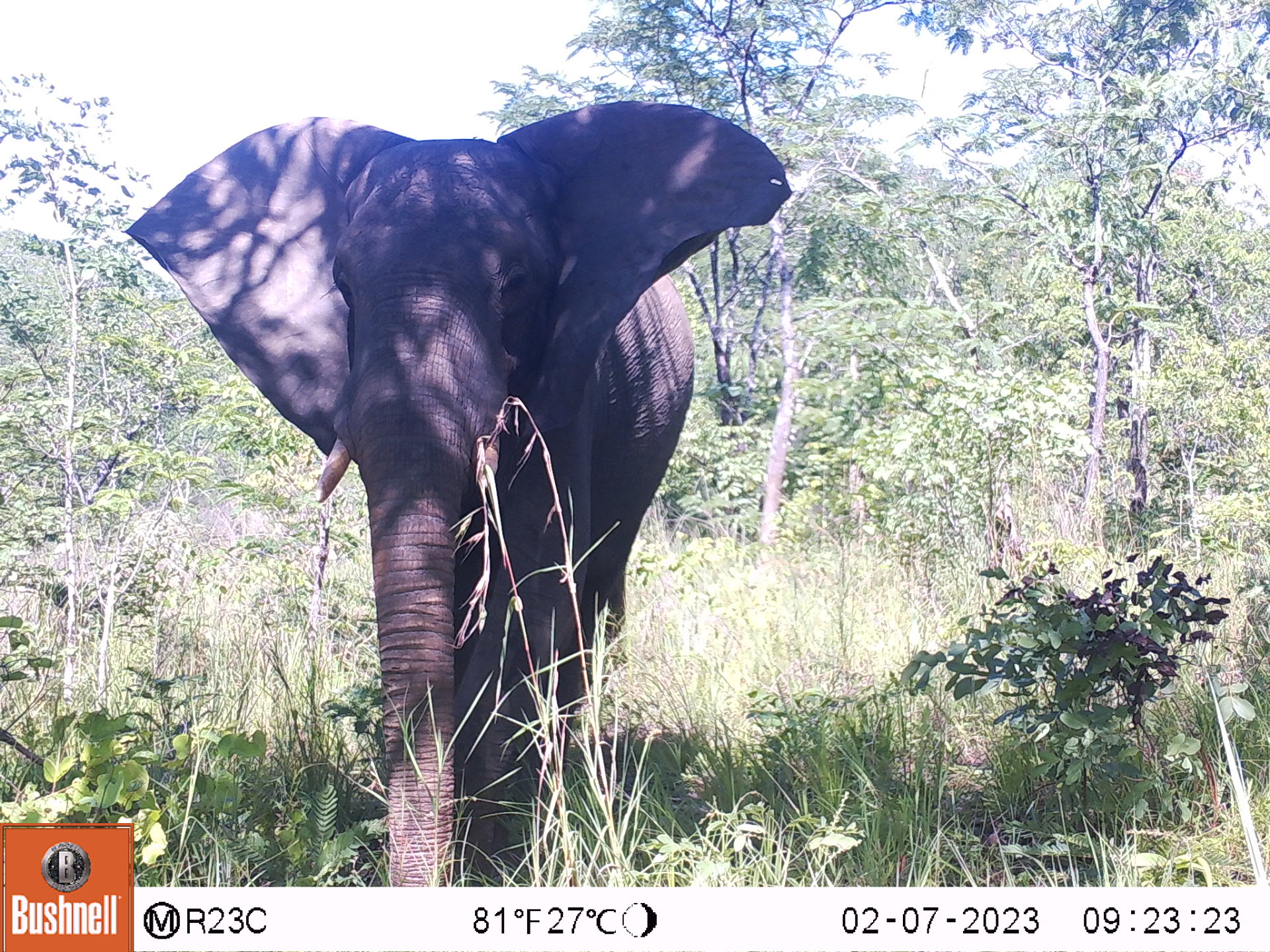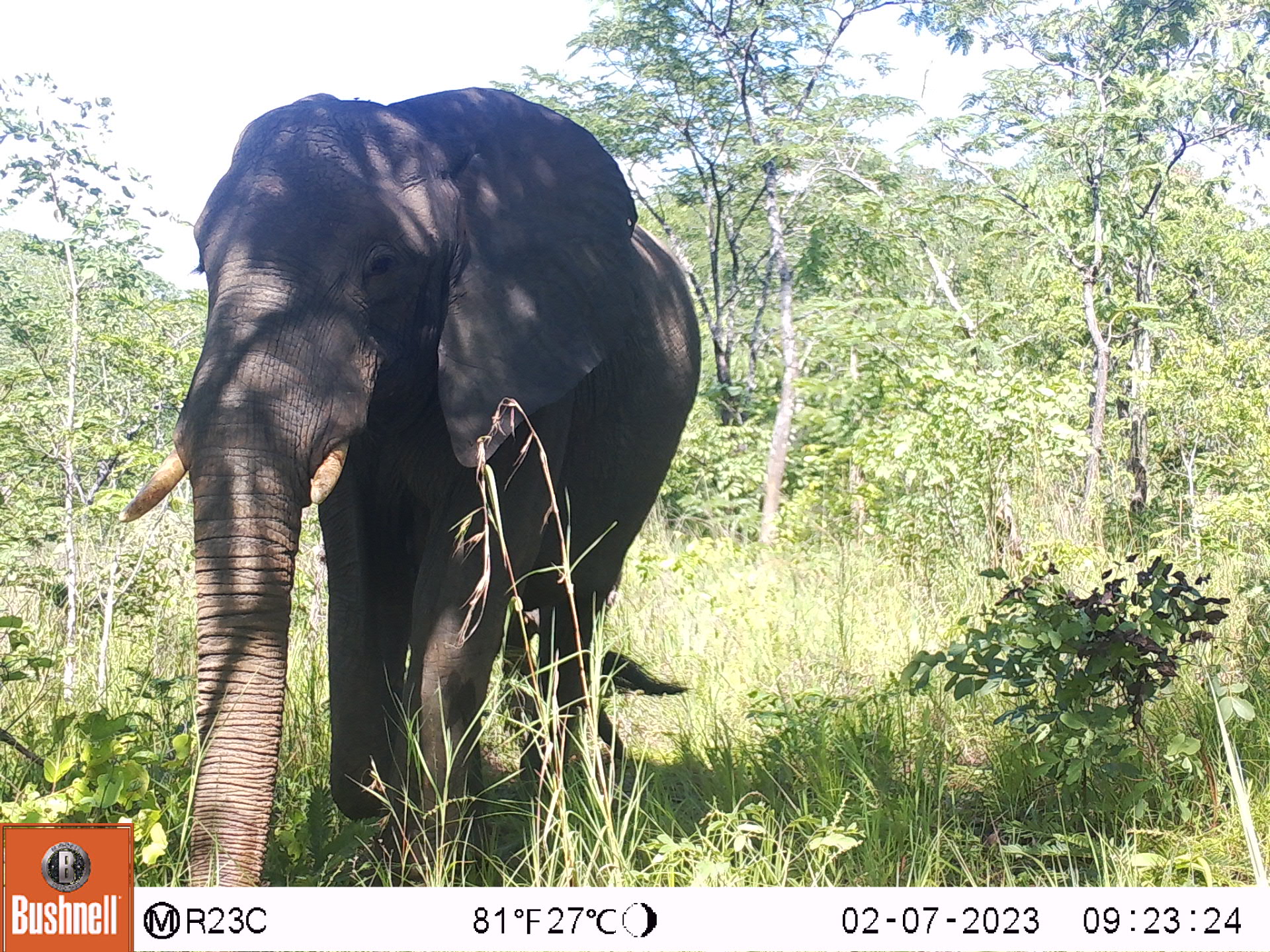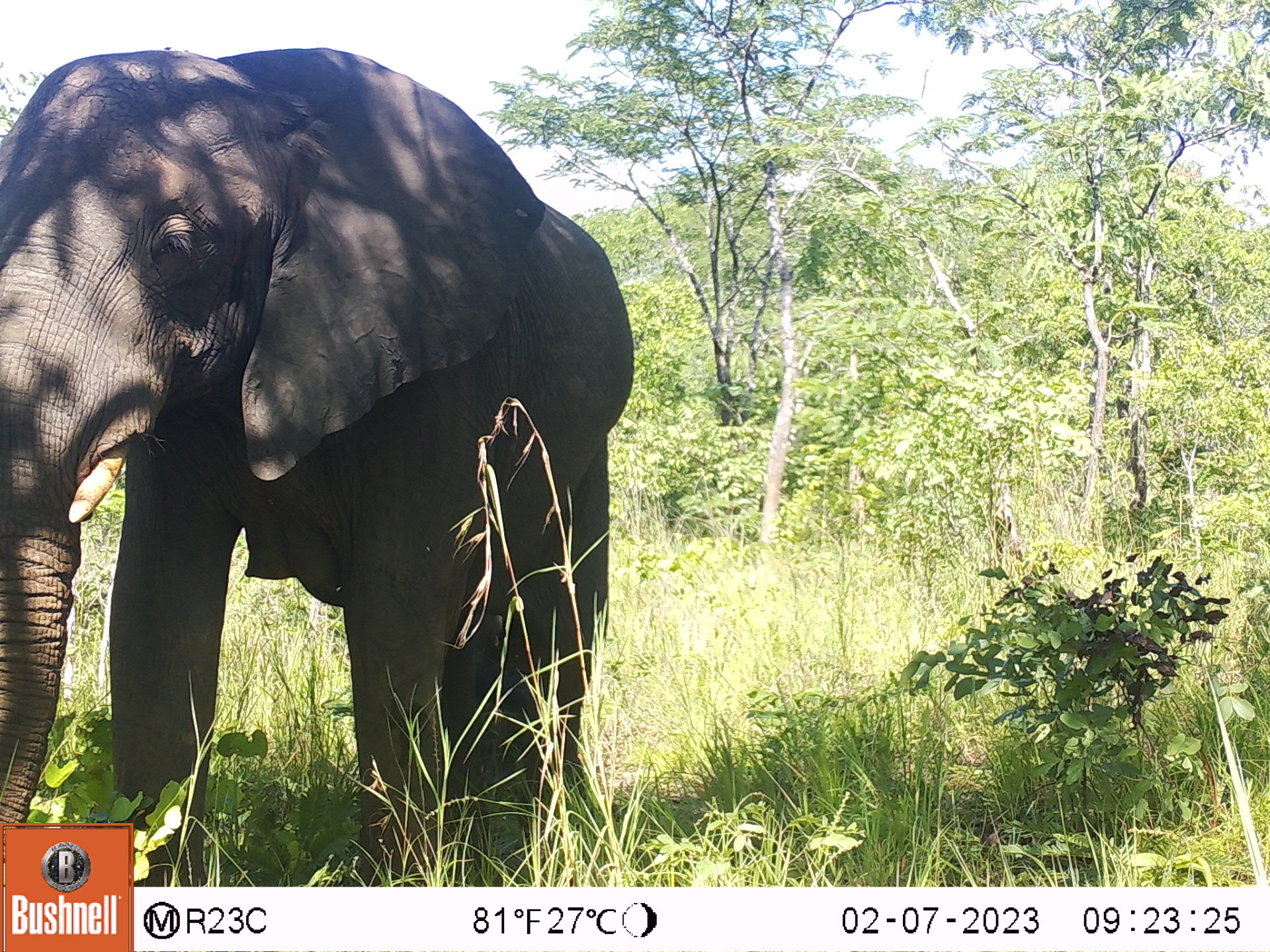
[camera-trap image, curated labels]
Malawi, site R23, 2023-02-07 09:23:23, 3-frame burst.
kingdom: Animalia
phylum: Chordata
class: Mammalia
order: Proboscidea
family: Elephantidae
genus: Loxodonta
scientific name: Loxodonta africana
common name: african savanna elephant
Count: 1.